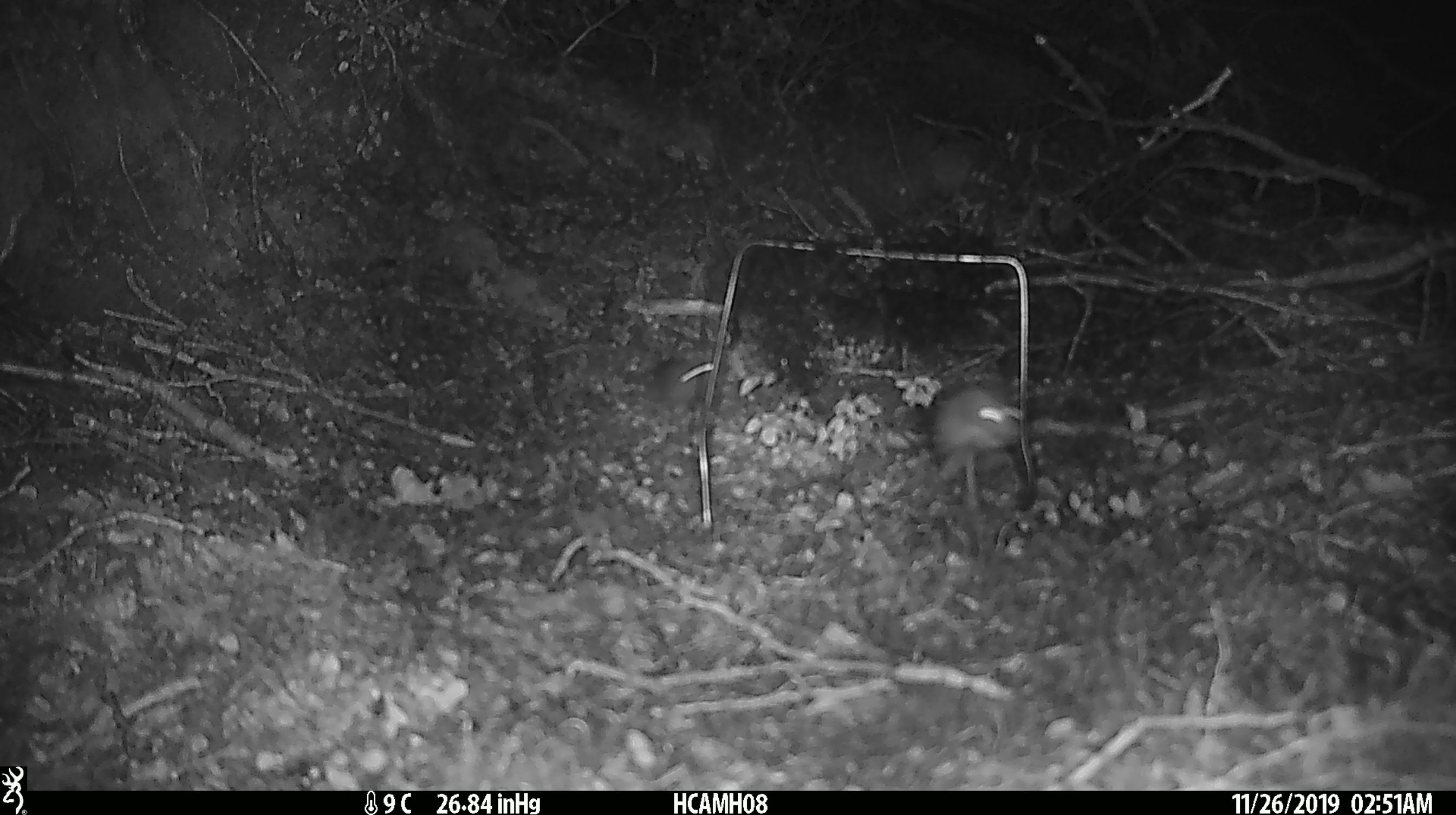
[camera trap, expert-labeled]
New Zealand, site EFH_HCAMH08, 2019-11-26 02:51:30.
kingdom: Animalia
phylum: Chordata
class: Mammalia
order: Rodentia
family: Muridae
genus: Mus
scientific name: Mus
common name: mouse